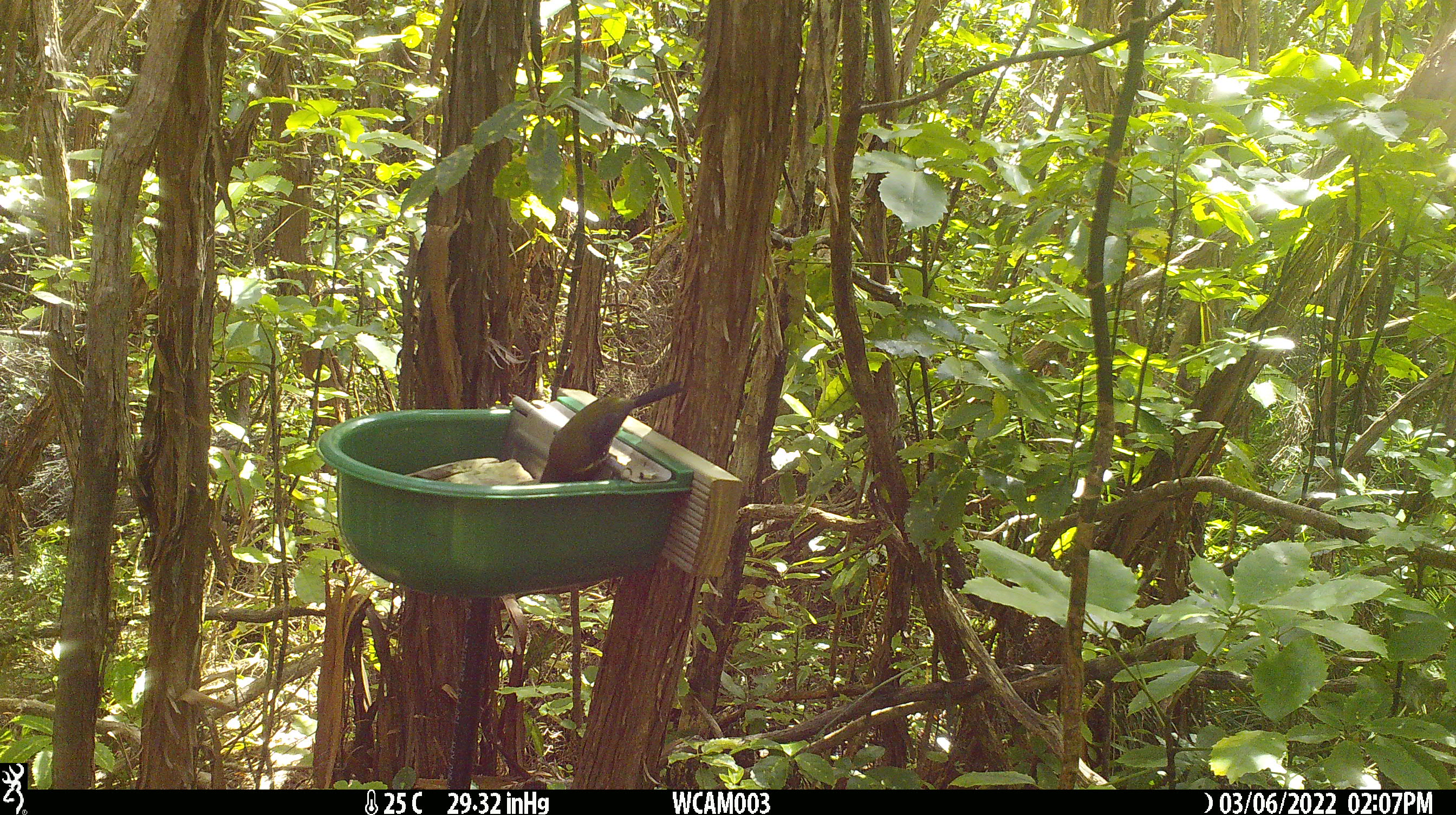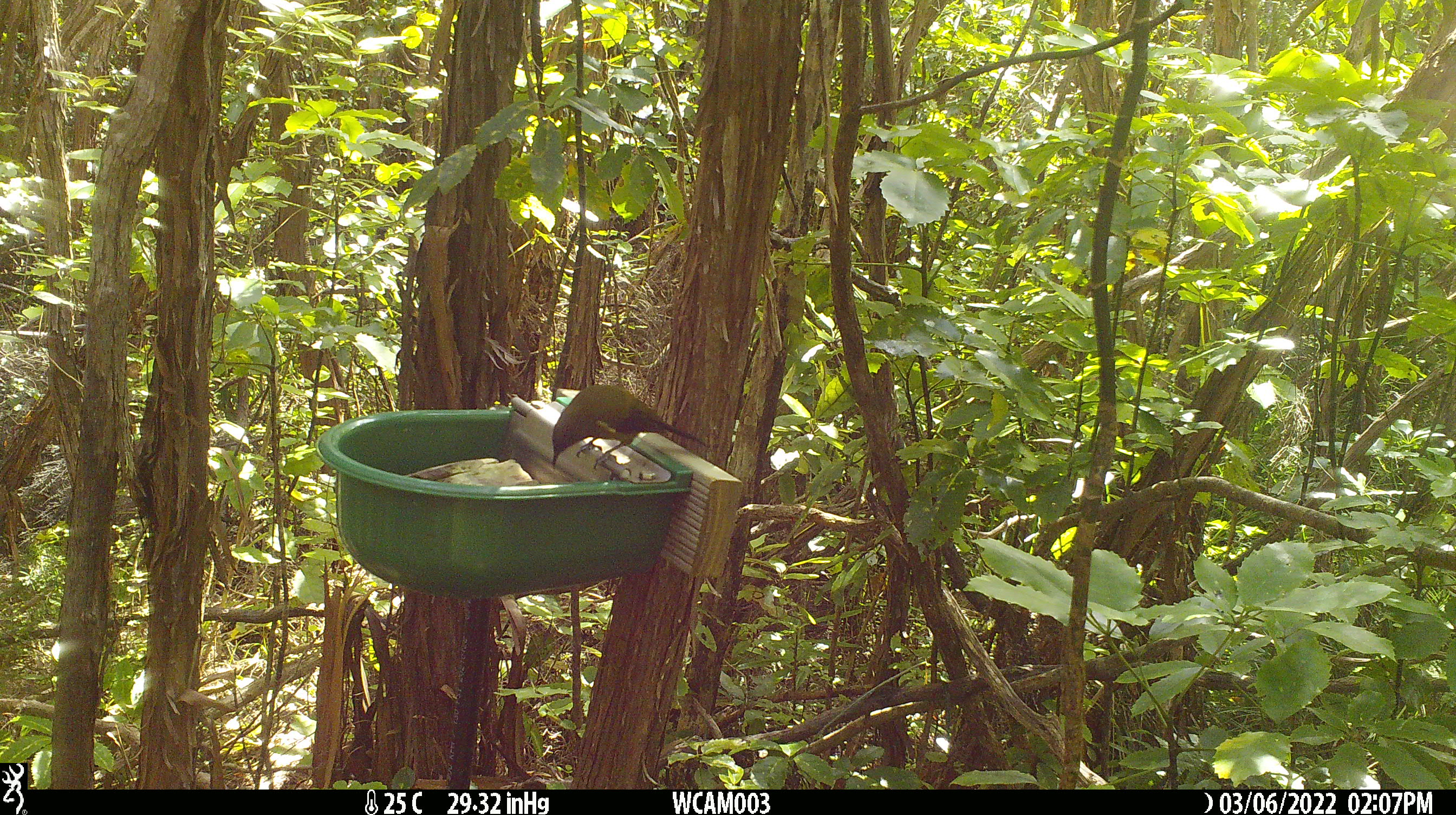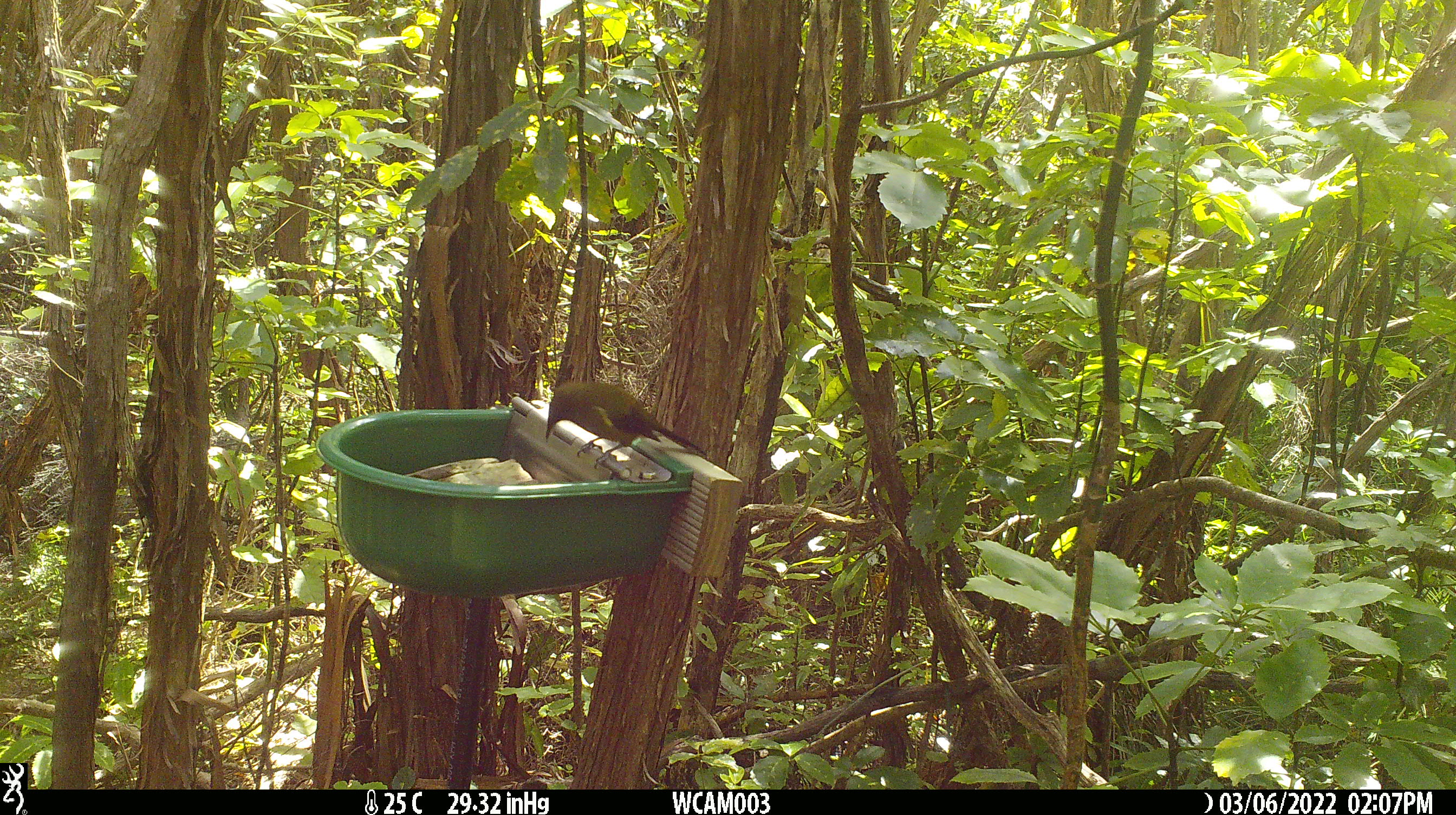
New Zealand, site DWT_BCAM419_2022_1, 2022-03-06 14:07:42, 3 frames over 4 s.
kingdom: Animalia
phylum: Chordata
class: Aves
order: Passeriformes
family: Meliphagidae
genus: Anthornis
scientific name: Anthornis melanura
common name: new zealand bellbird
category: bellbird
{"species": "bellbird (new zealand bellbird) (Anthornis melanura)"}